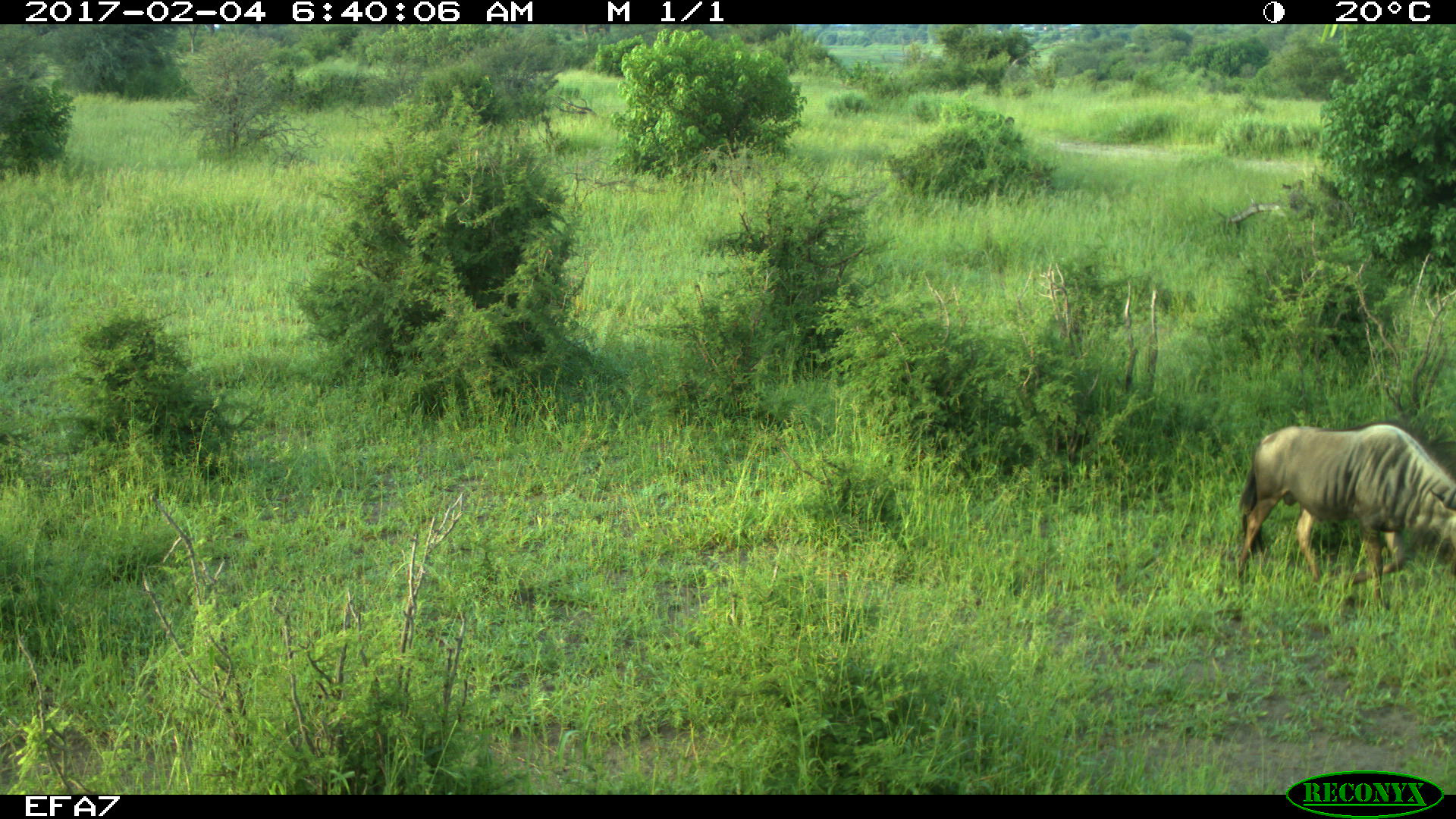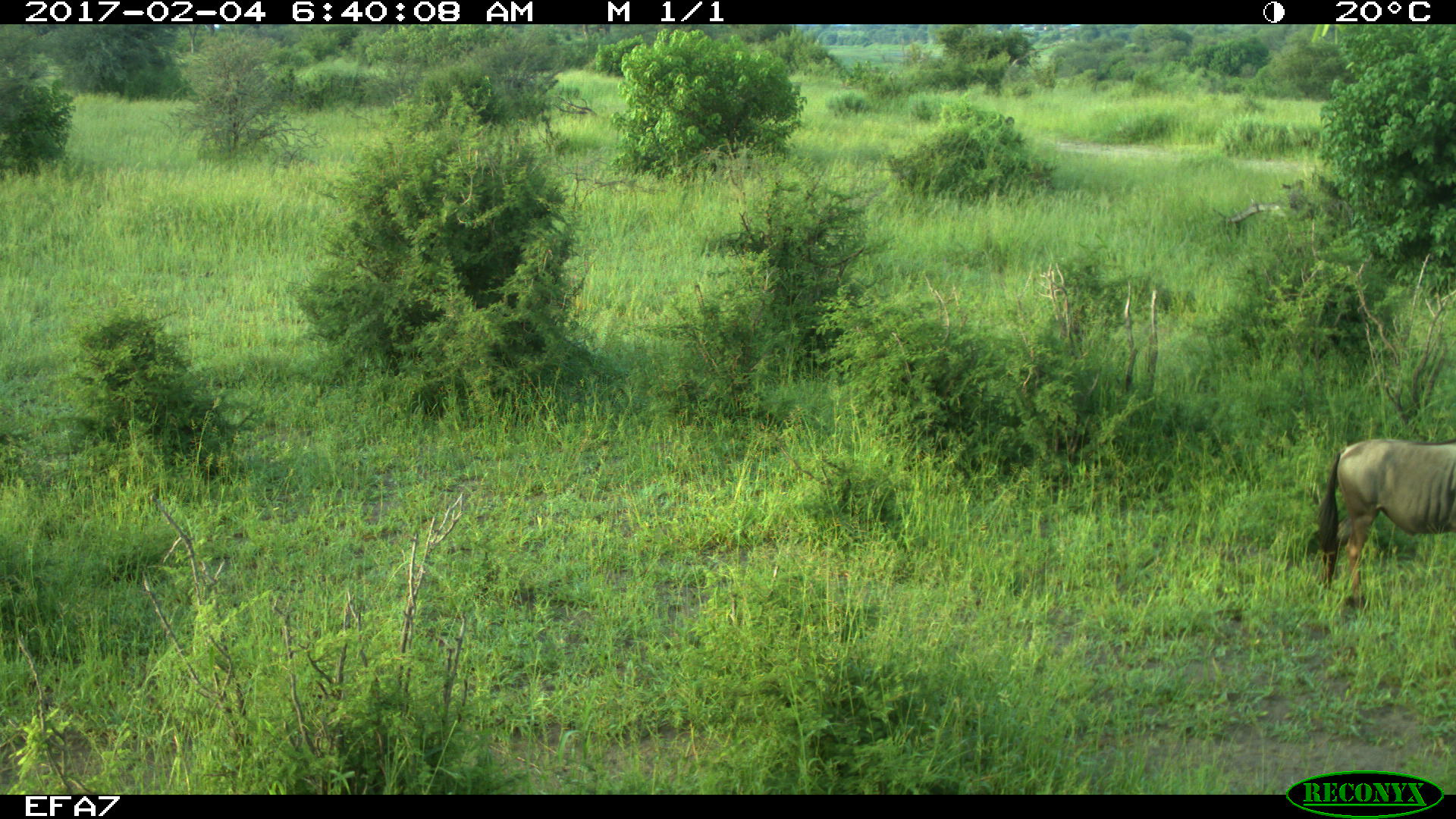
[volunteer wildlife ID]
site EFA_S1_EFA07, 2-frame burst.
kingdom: Animalia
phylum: Chordata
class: Mammalia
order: Artiodactyla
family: Bovidae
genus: Connochaetes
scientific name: Connochaetes taurinus taurinus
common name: blue wildebeest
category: wildebeestblue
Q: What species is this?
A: Wildebeestblue (blue wildebeest) (Connochaetes taurinus taurinus).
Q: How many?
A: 1.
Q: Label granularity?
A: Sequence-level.